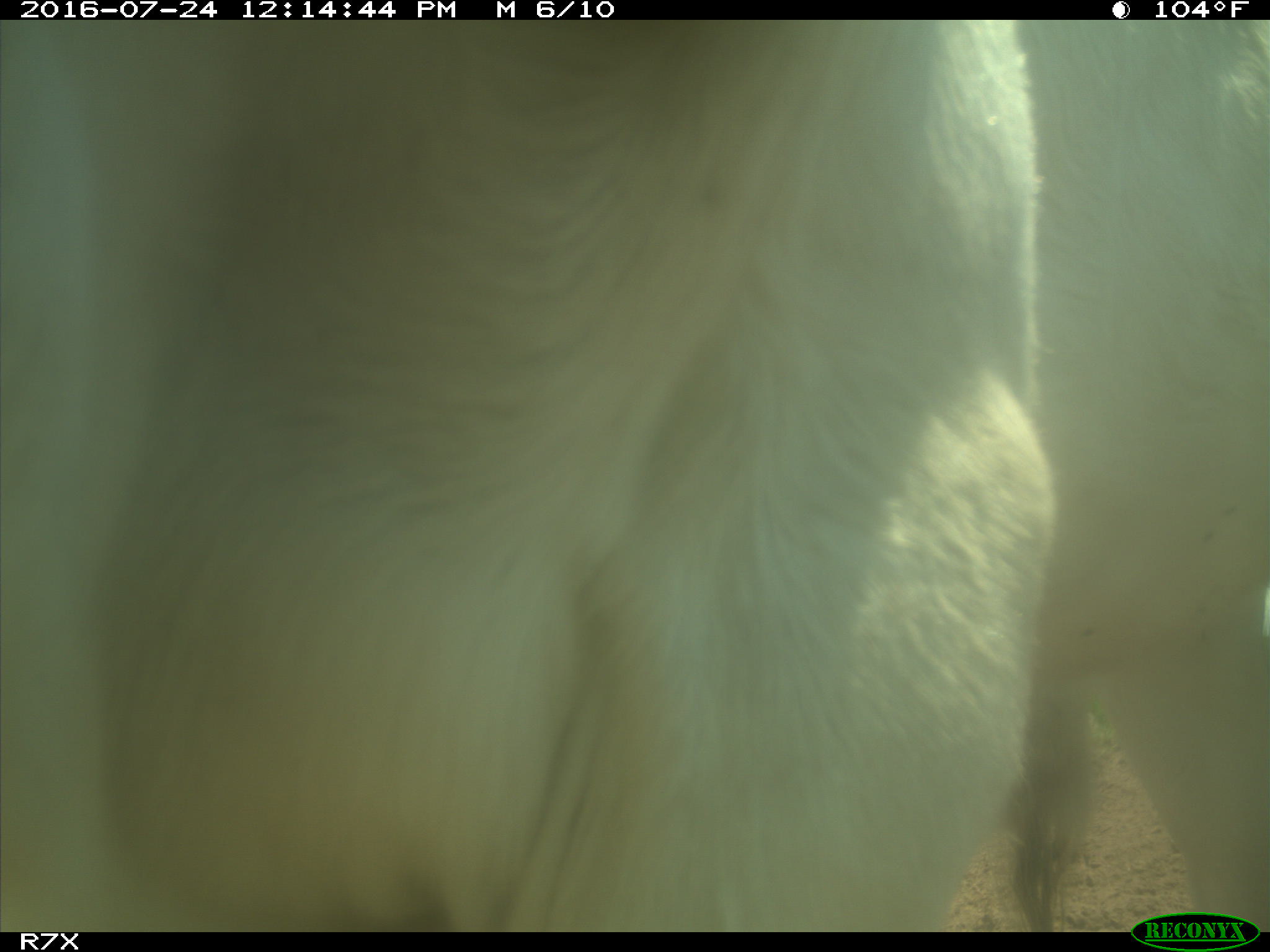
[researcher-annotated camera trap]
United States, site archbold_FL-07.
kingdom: Animalia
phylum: Chordata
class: Mammalia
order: Artiodactyla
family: Bovidae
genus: Bos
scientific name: Bos taurus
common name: domestic cow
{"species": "Bos taurus (domestic cow)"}